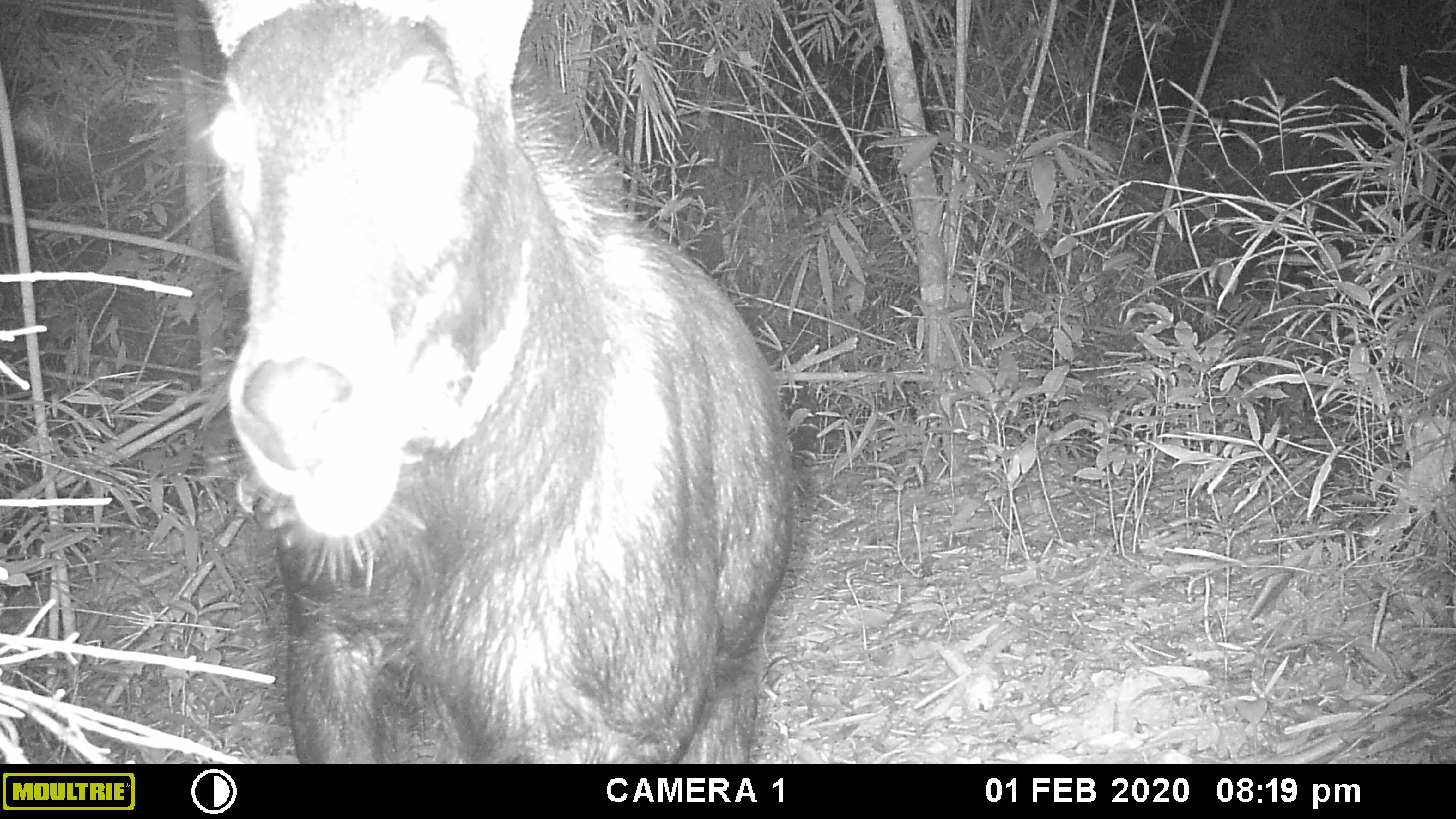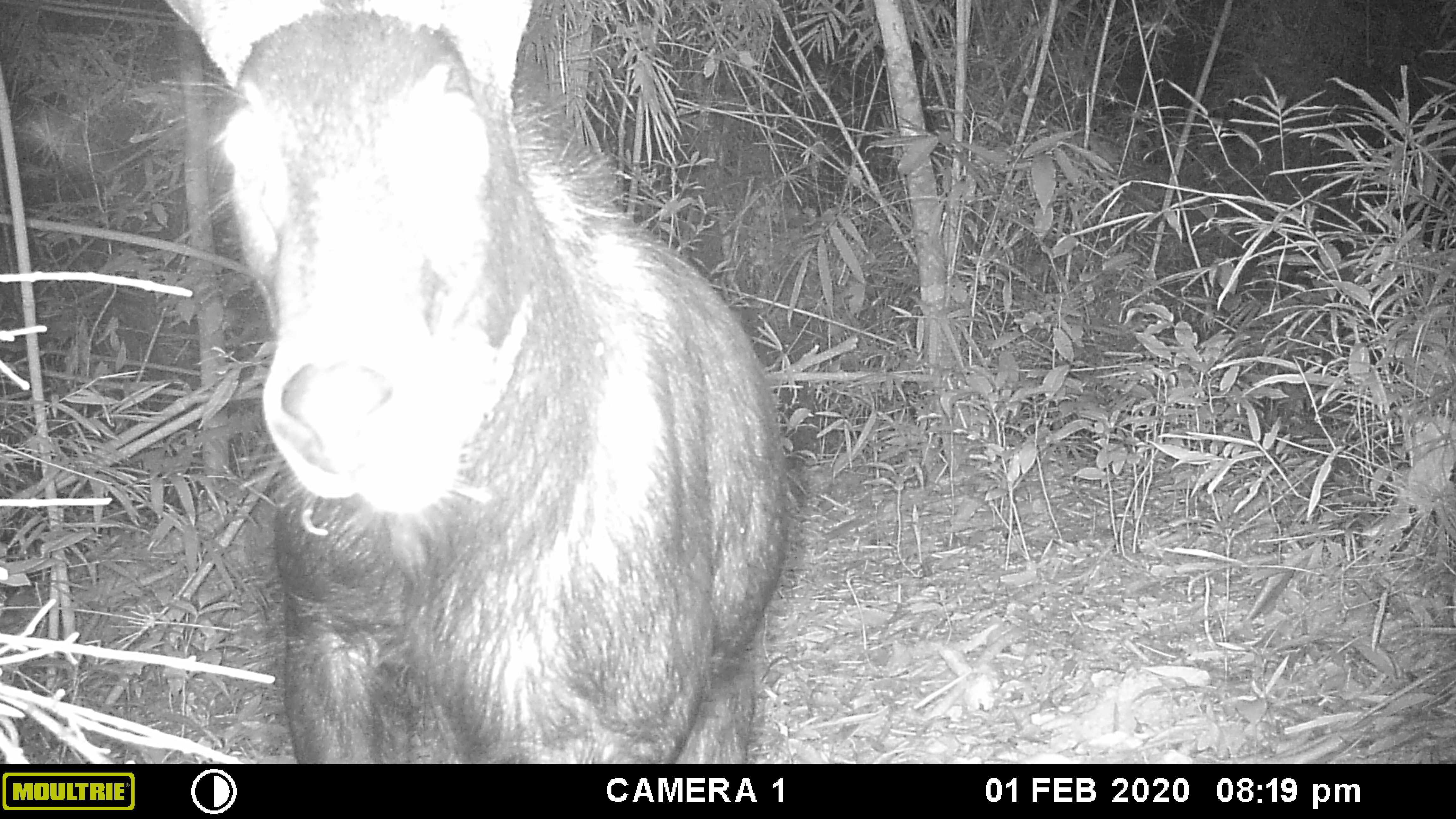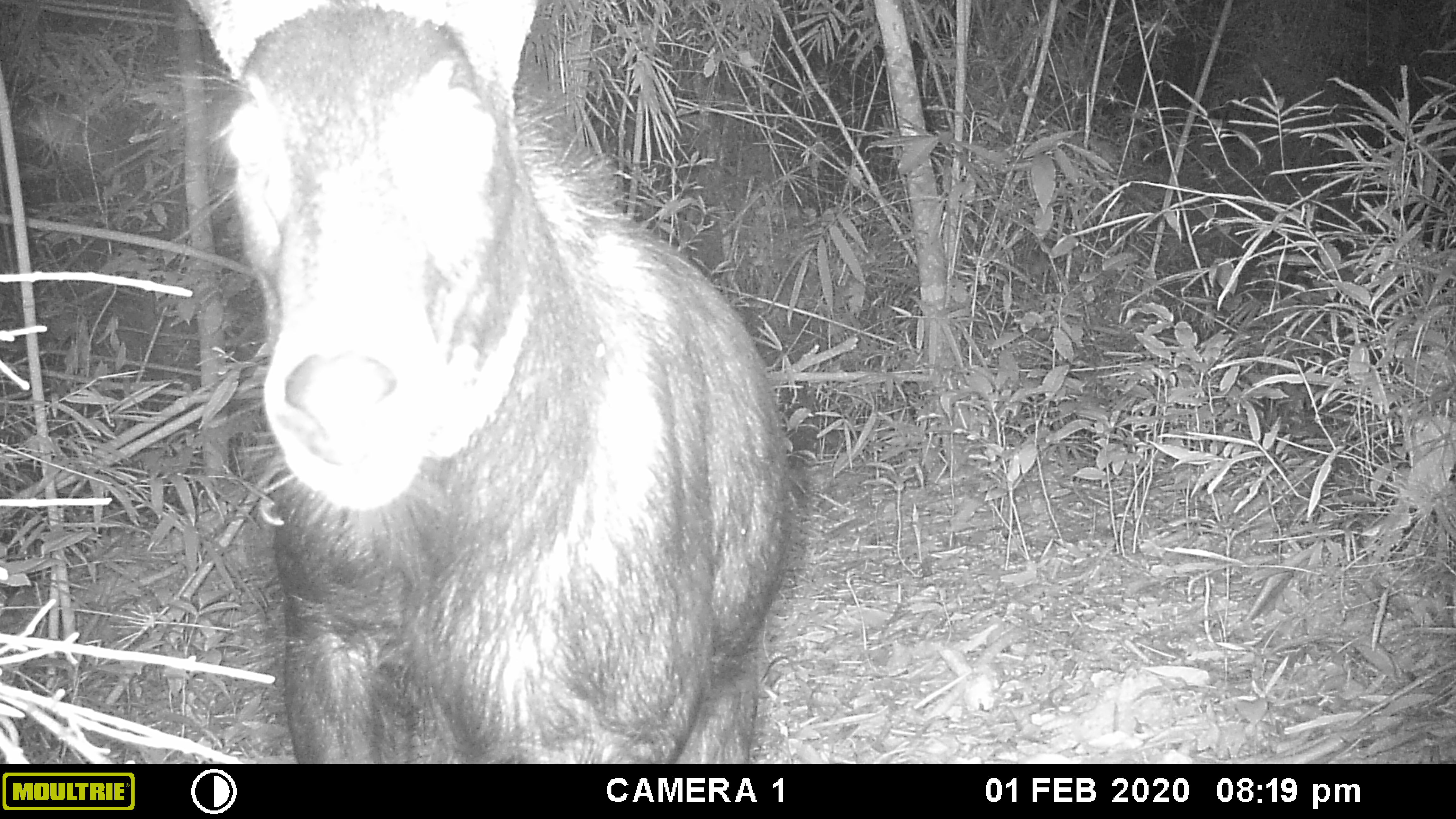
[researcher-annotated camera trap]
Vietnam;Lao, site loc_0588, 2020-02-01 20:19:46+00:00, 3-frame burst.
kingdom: Animalia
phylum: Chordata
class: Mammalia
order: Artiodactyla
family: Bovidae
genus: Capricornis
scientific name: Capricornis sumatraensis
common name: chinese serow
Chinese serow (Capricornis sumatraensis). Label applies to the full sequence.